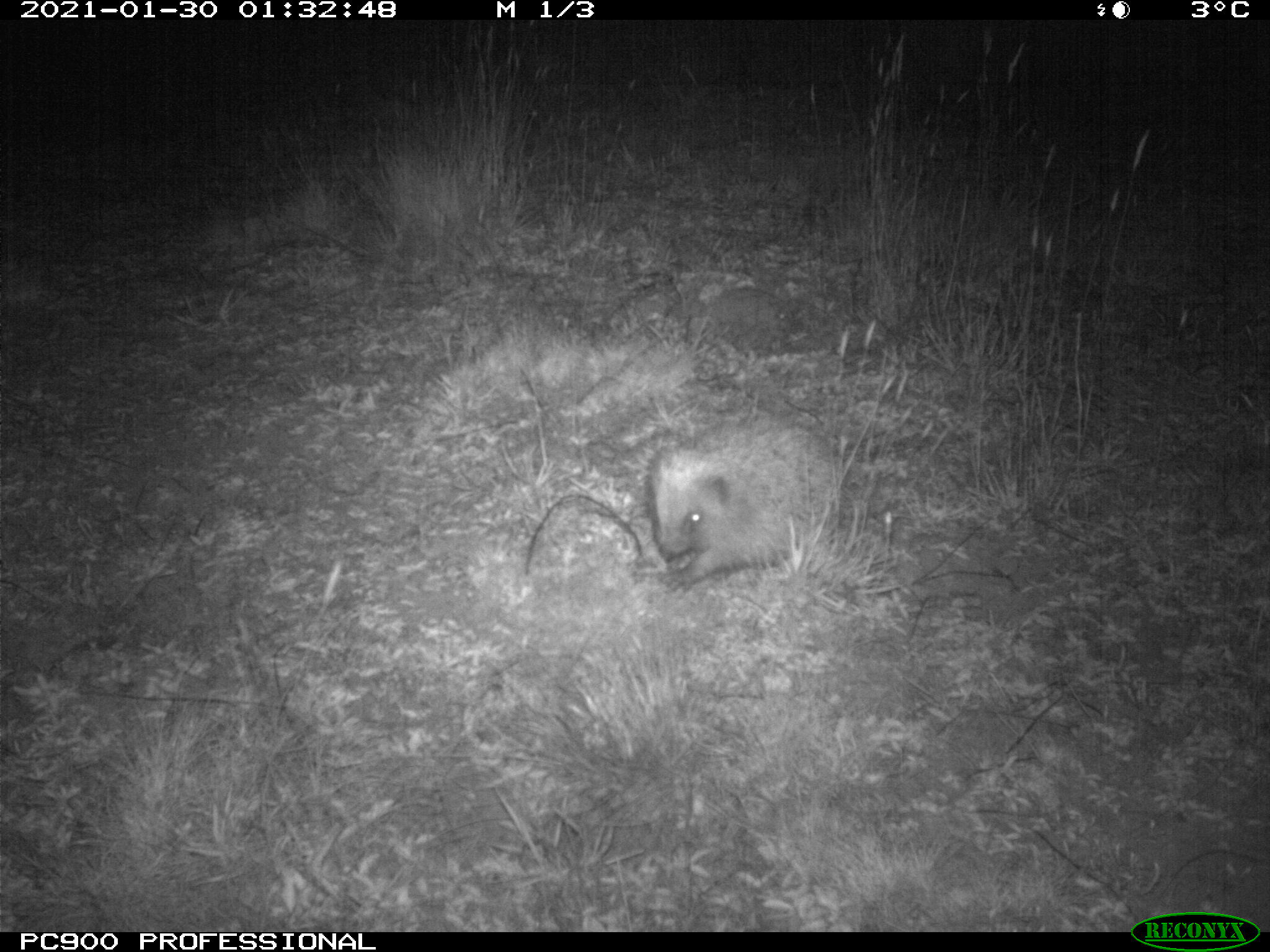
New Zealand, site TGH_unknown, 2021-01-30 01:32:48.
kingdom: Animalia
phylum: Chordata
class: Mammalia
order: Eulipotyphla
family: Erinaceidae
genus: Erinaceus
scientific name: Erinaceus europaeus europaeus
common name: european hedgehog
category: hedgehog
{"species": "hedgehog (european hedgehog) (Erinaceus europaeus europaeus)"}